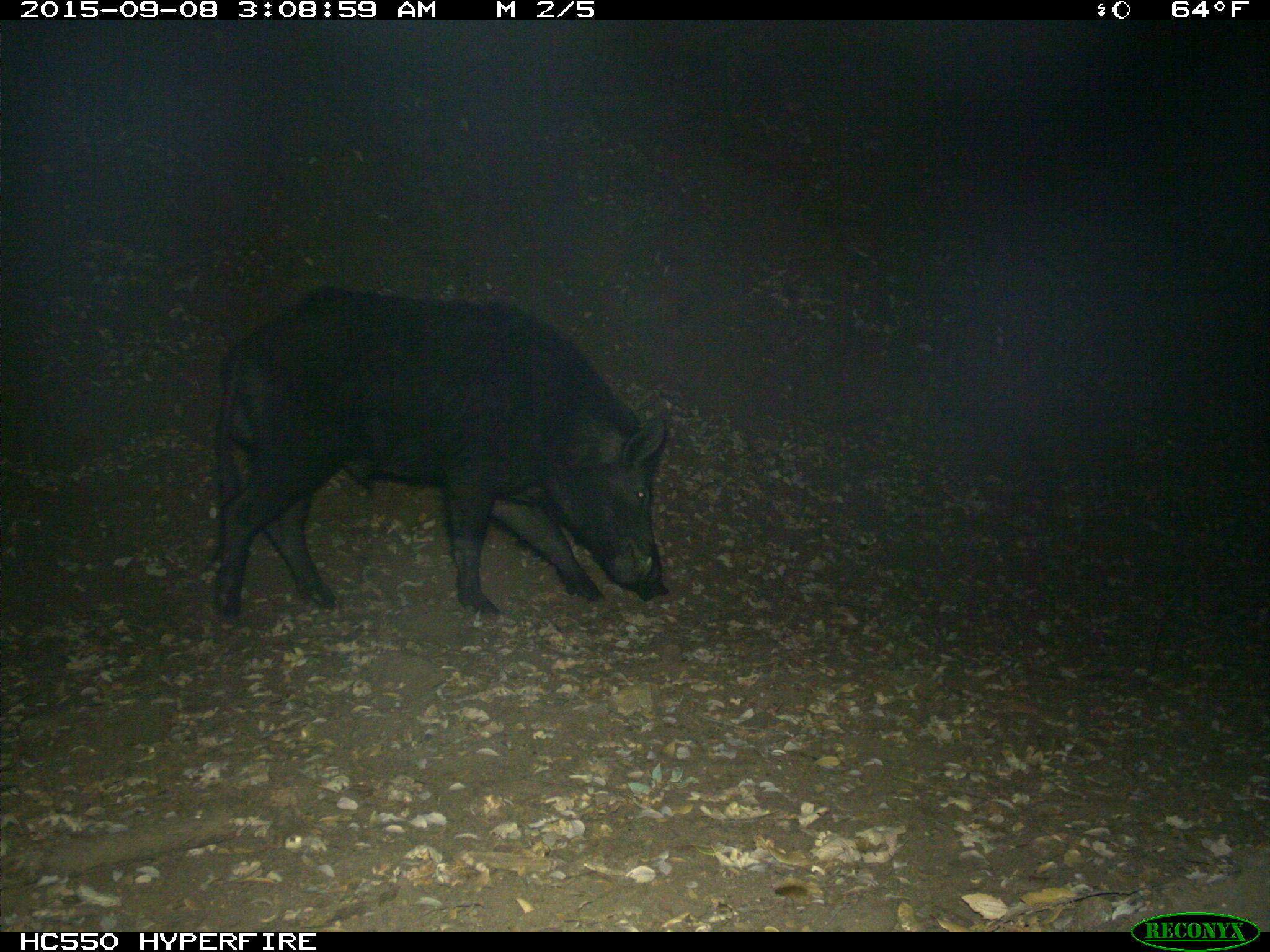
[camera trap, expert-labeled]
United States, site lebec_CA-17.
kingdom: Animalia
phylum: Chordata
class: Mammalia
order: Artiodactyla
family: Suidae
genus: Sus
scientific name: Sus scrofa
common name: wild boar